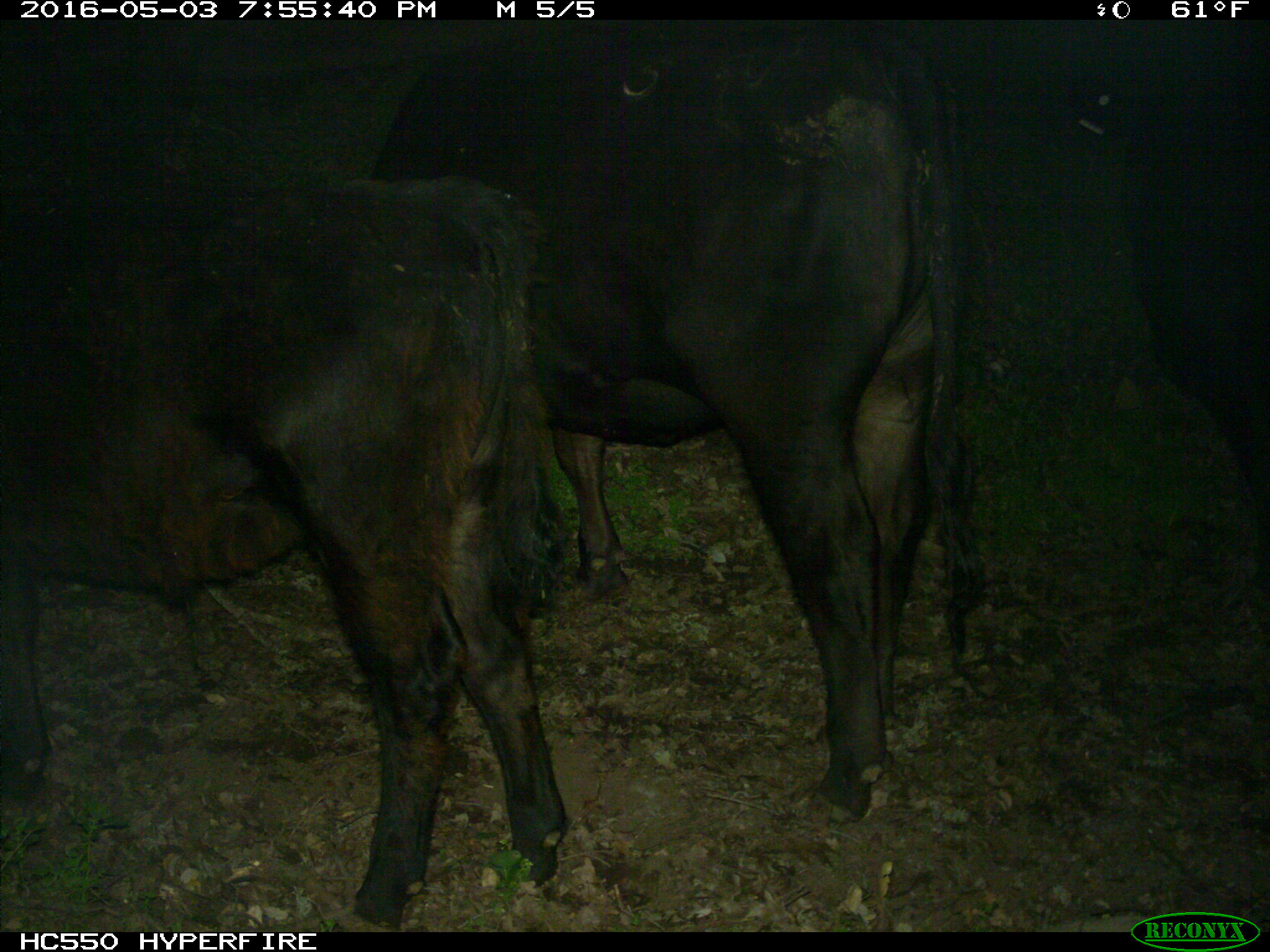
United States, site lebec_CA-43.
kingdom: Animalia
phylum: Chordata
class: Mammalia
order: Artiodactyla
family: Bovidae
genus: Bos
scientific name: Bos taurus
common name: domestic cow